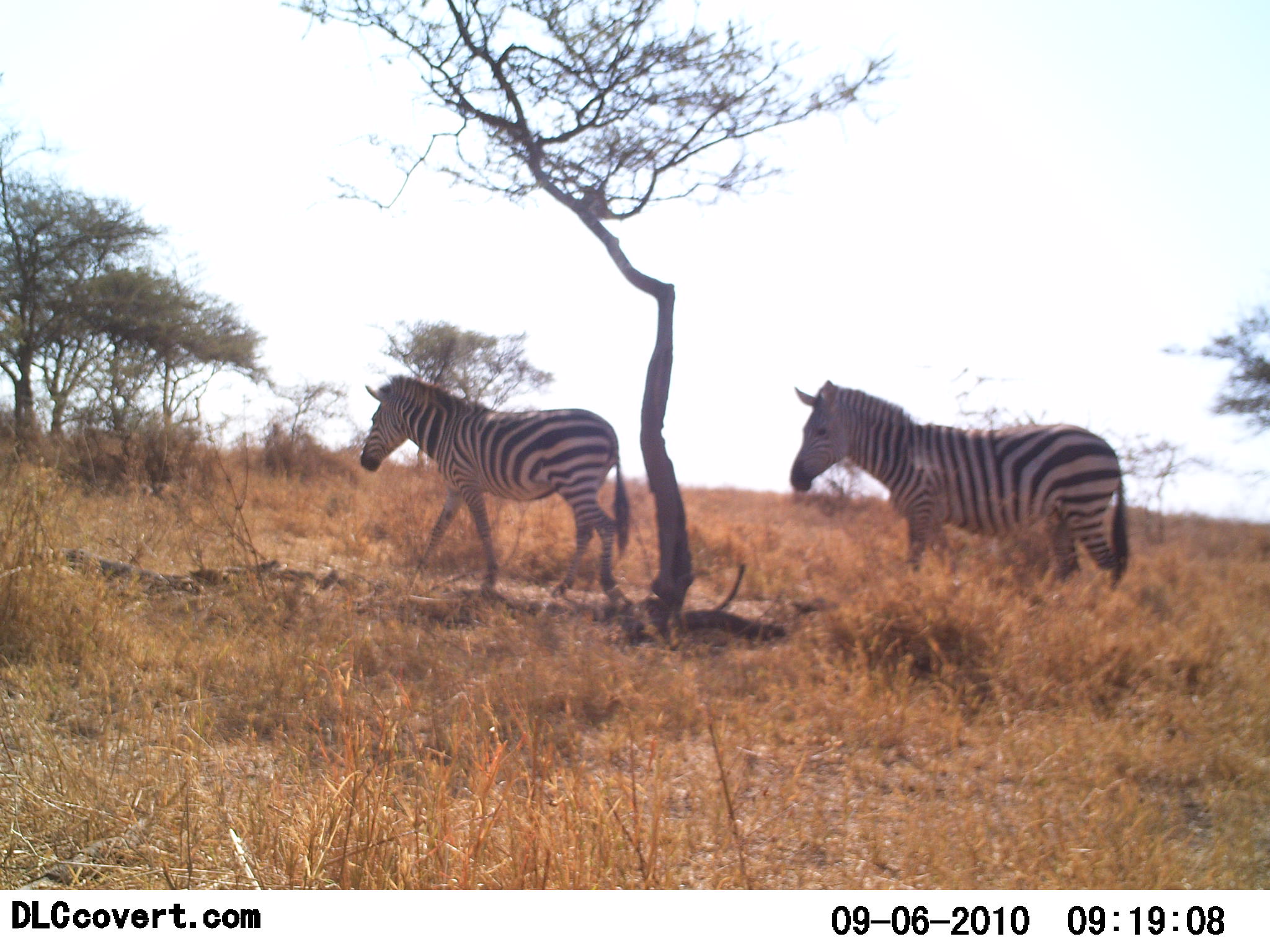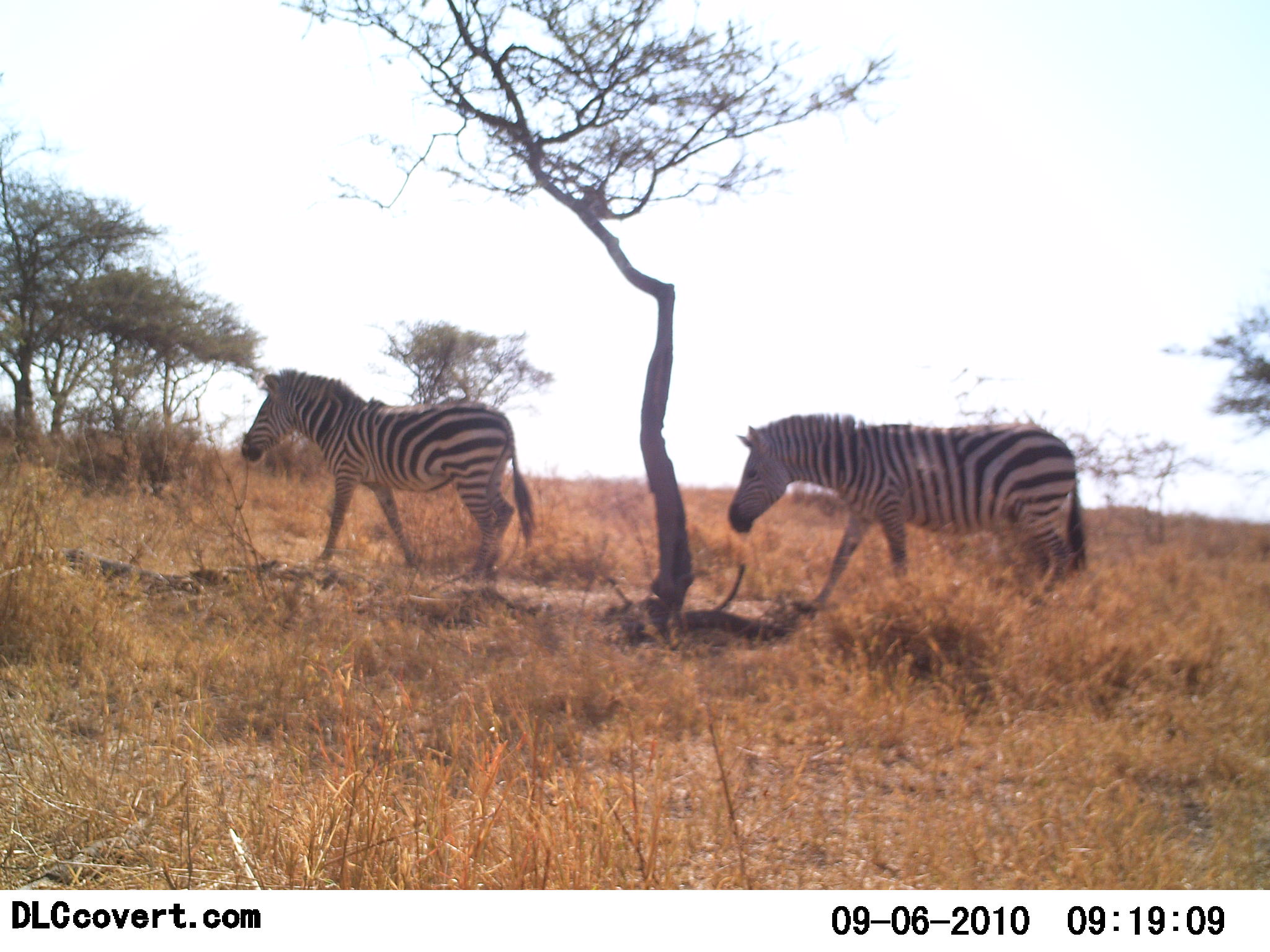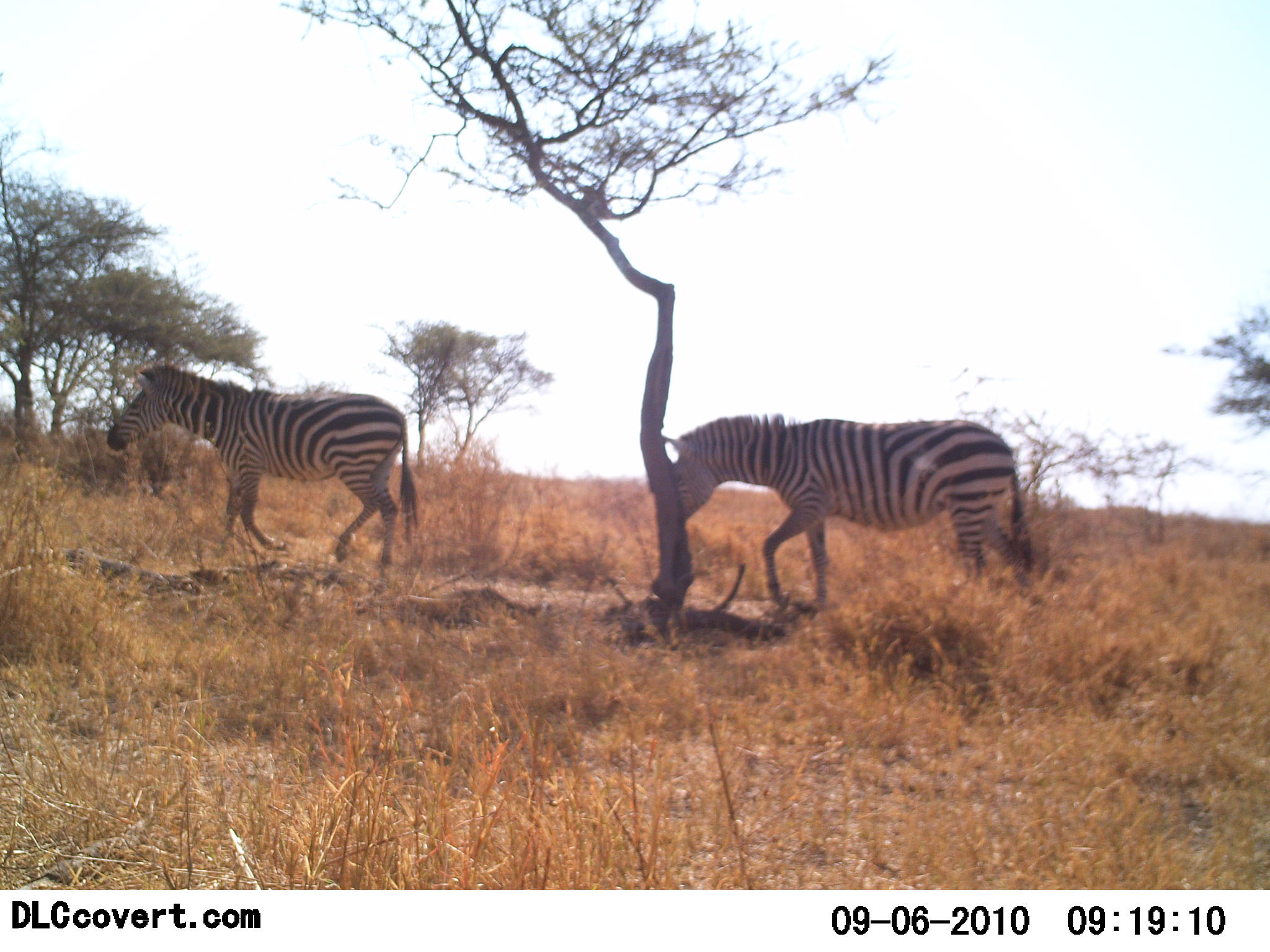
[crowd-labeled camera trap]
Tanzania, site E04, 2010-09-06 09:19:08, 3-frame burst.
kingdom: Animalia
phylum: Chordata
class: Mammalia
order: Perissodactyla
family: Equidae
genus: Equus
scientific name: Equus quagga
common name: plains zebra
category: zebra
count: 2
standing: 6%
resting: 0%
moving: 94%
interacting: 0%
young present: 0%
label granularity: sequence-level